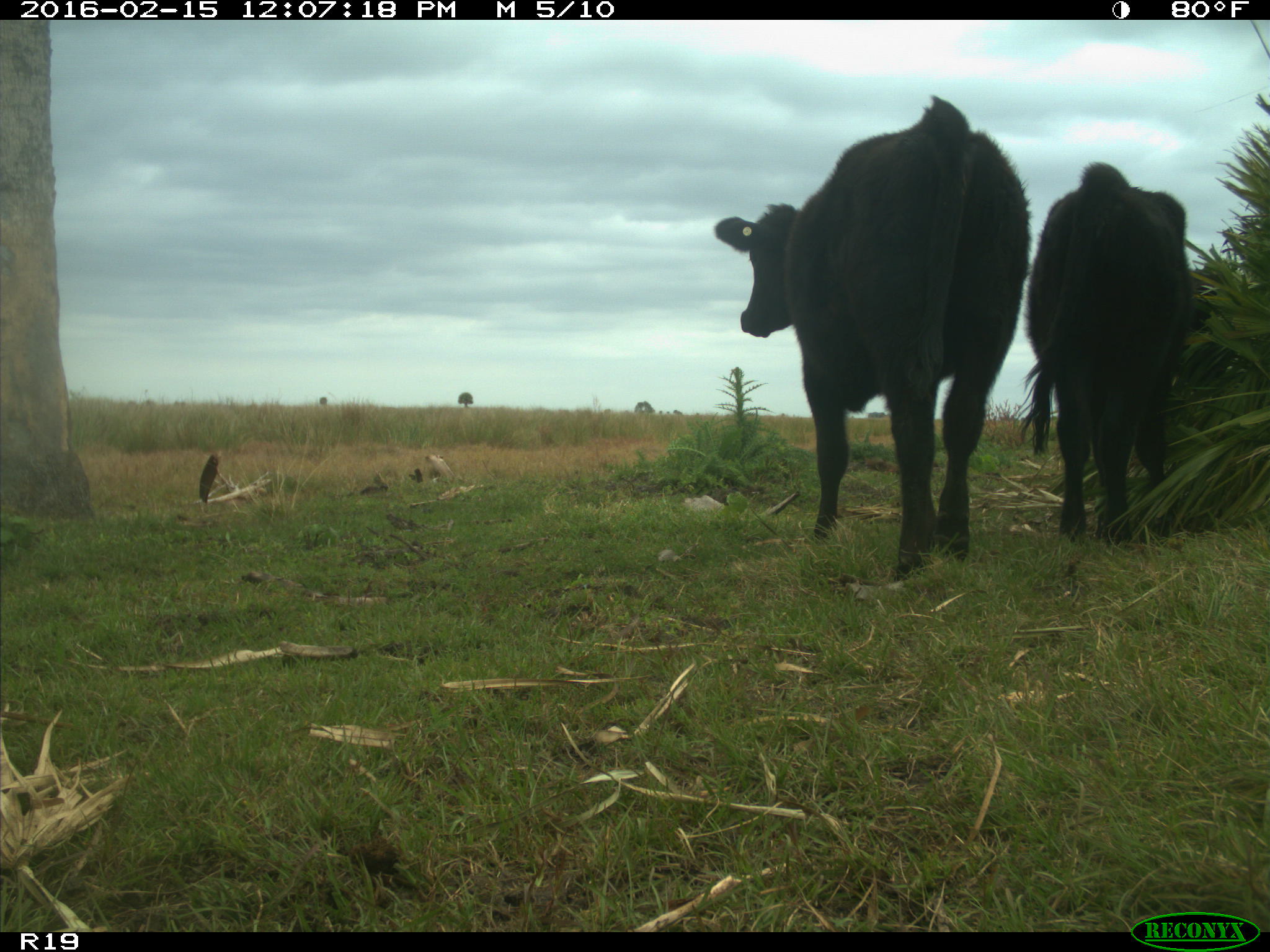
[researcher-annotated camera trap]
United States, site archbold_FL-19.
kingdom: Animalia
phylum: Chordata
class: Mammalia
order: Artiodactyla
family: Bovidae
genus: Bos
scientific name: Bos taurus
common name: domestic cow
Bos taurus (domestic cow).